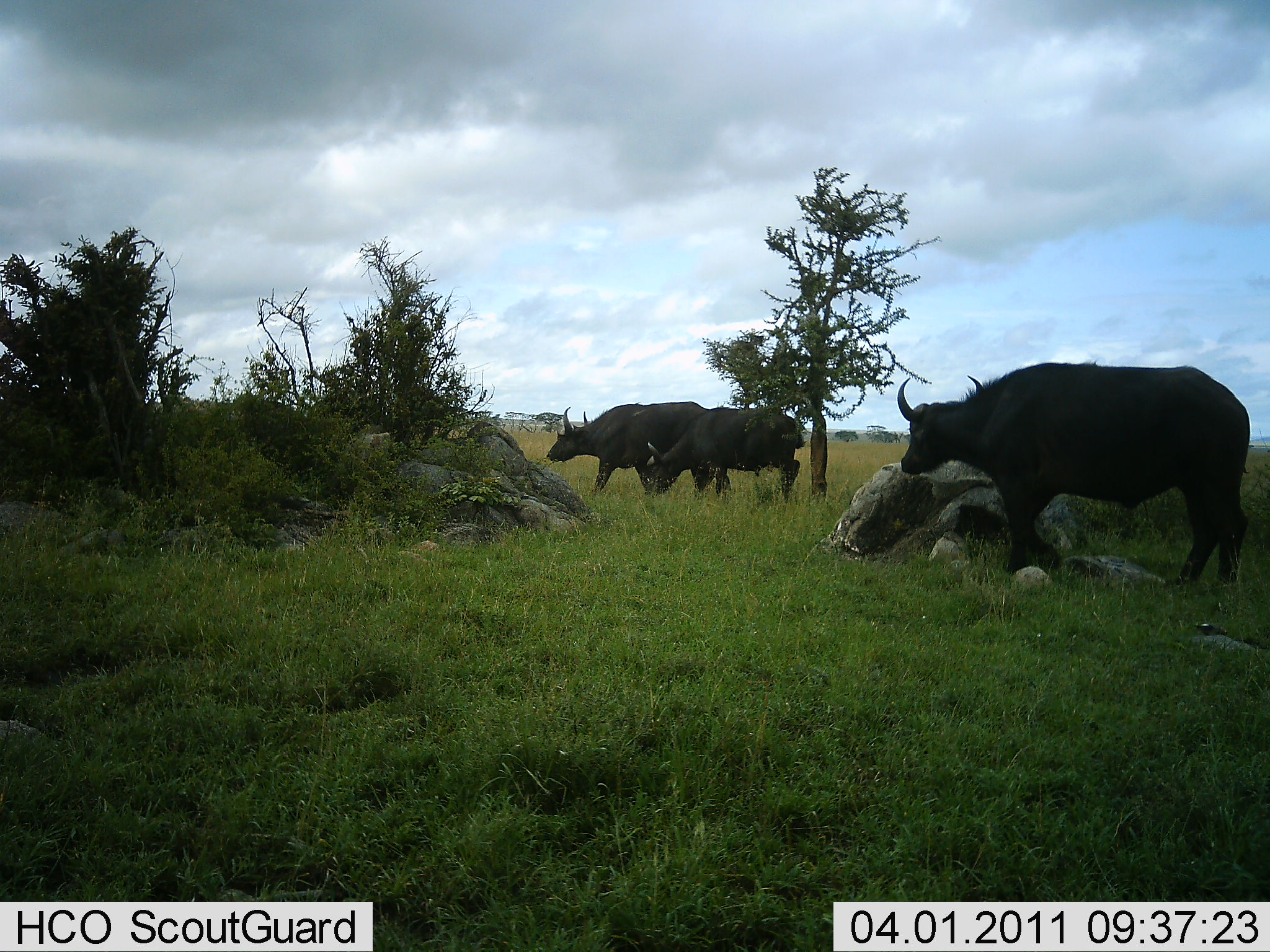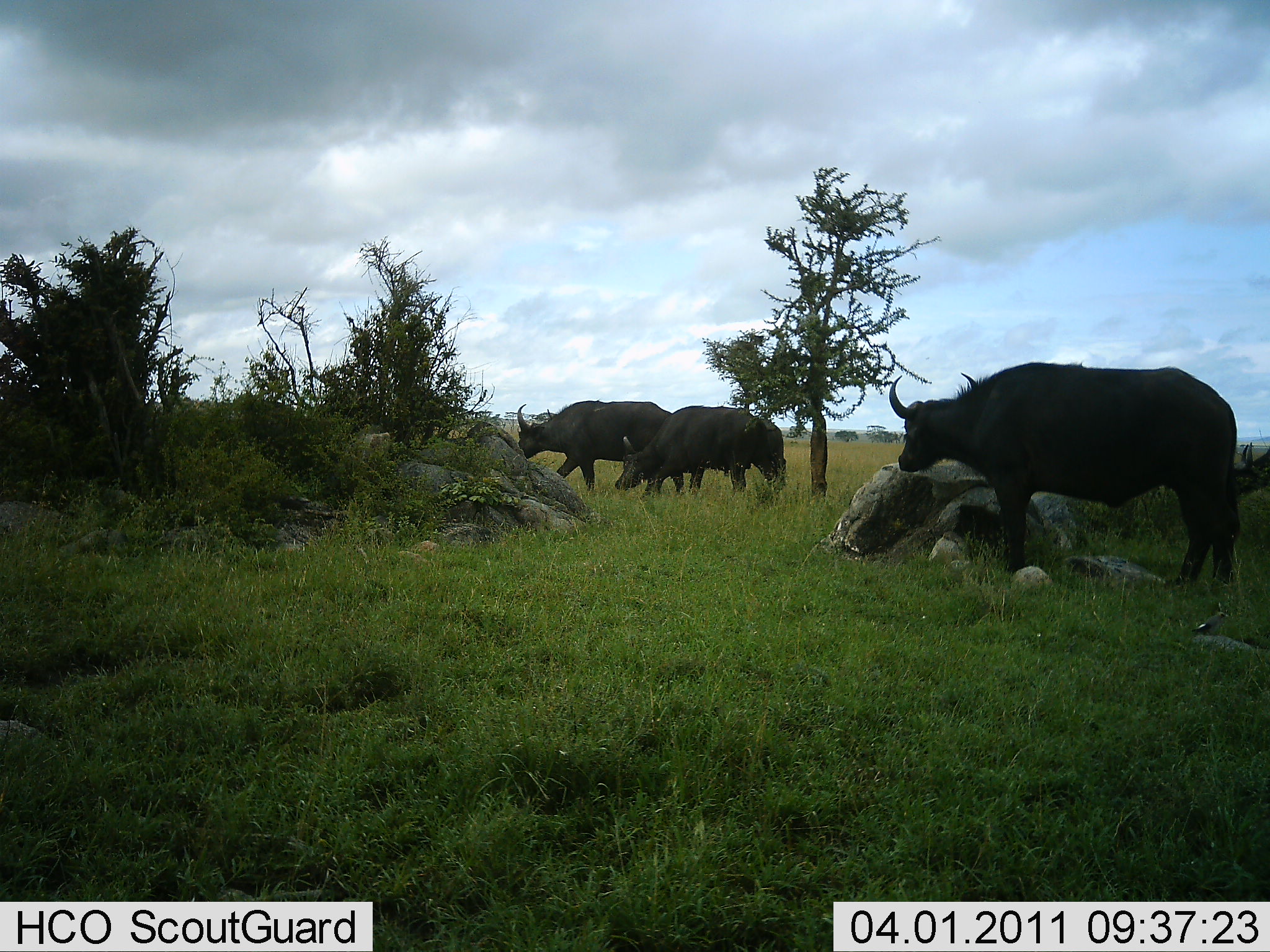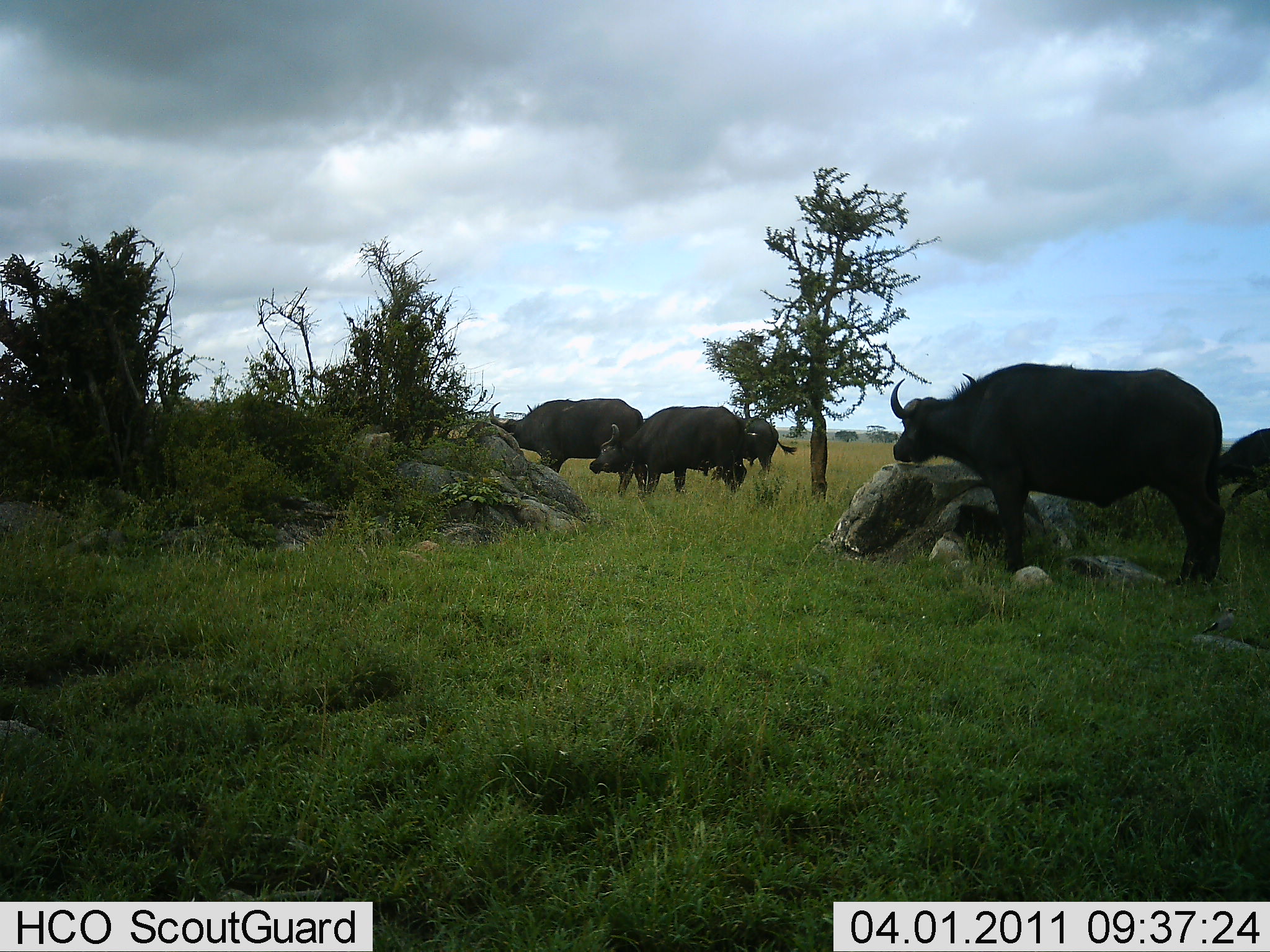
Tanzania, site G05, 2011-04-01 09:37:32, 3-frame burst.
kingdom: Animalia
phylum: Chordata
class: Mammalia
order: Artiodactyla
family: Bovidae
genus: Syncerus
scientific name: Syncerus caffer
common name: cape buffalo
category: buffalo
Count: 4.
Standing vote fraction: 17%.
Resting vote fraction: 0%.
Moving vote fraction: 83%.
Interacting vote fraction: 8%.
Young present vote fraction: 0%.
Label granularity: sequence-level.